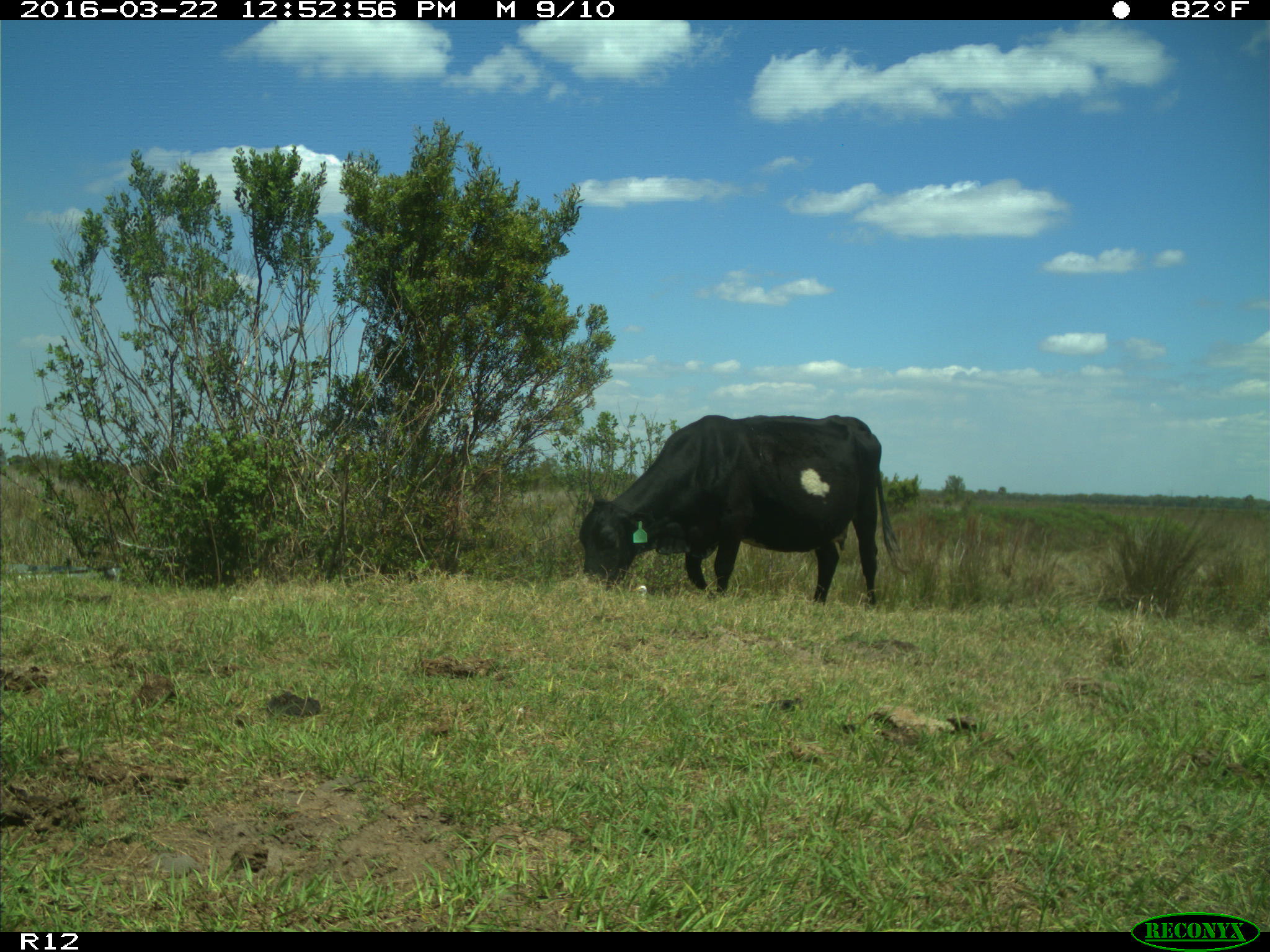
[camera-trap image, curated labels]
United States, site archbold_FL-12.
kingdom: Animalia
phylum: Chordata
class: Mammalia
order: Artiodactyla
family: Bovidae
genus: Bos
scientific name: Bos taurus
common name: domestic cow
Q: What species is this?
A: Bos taurus (domestic cow).